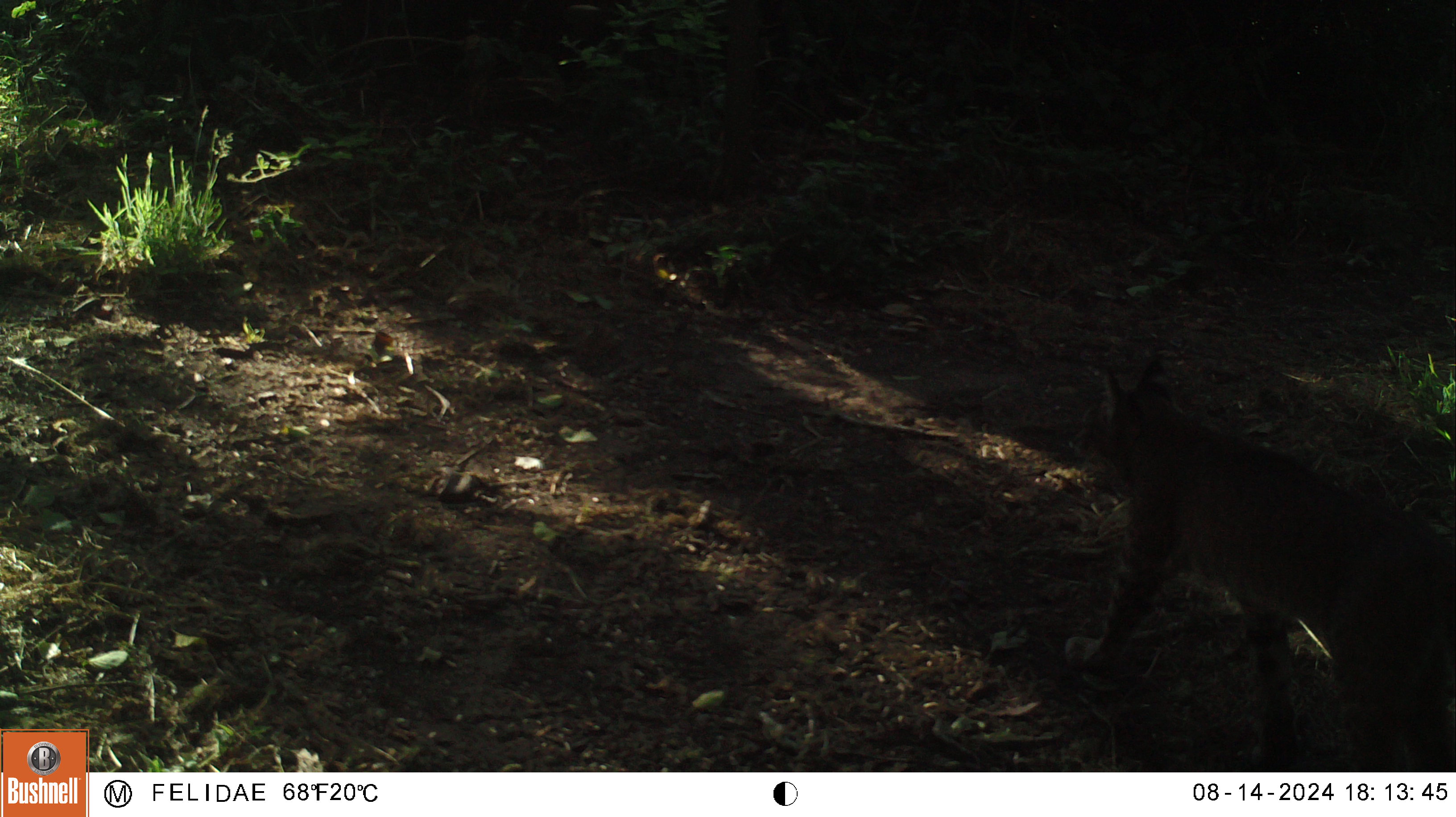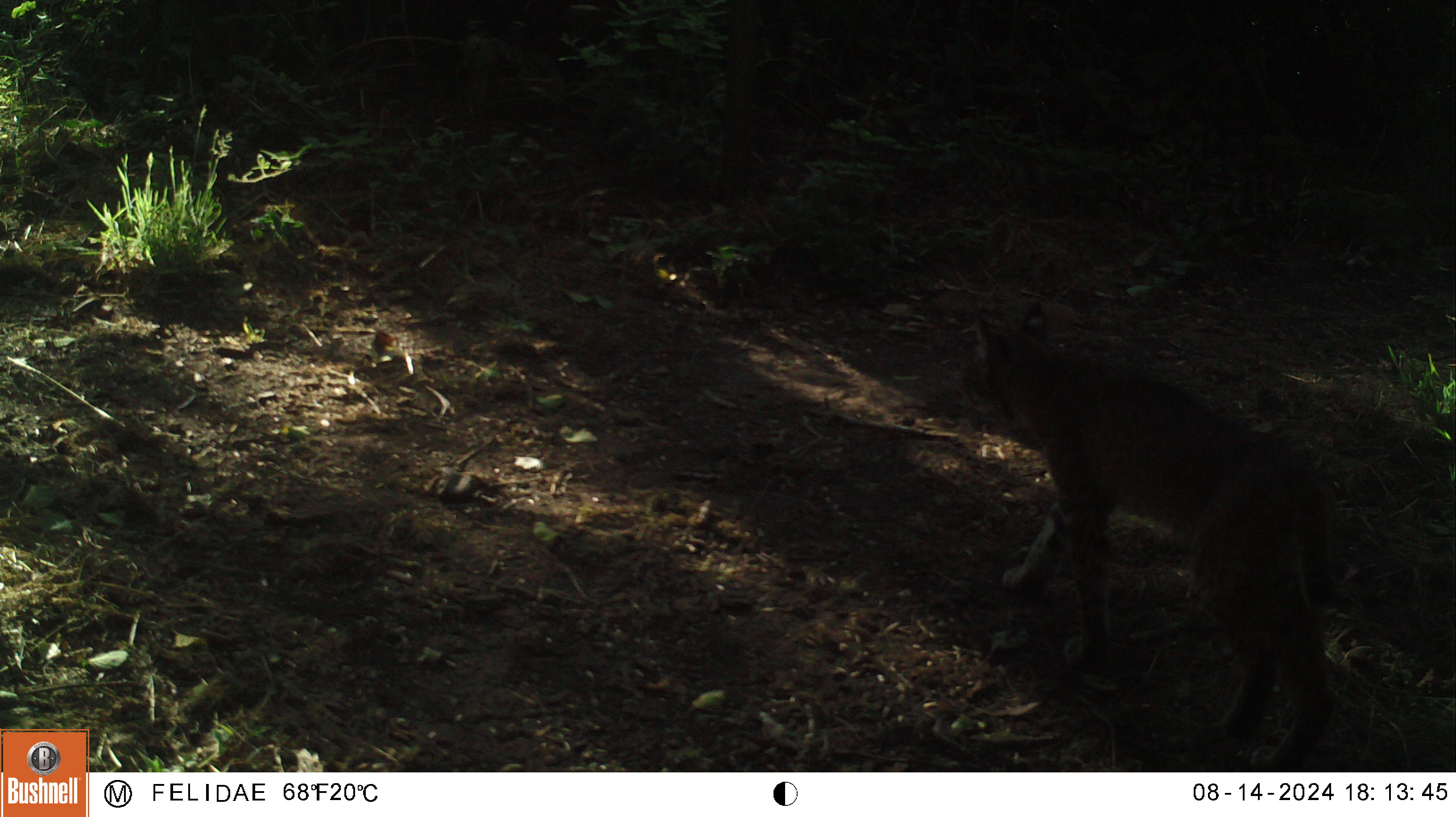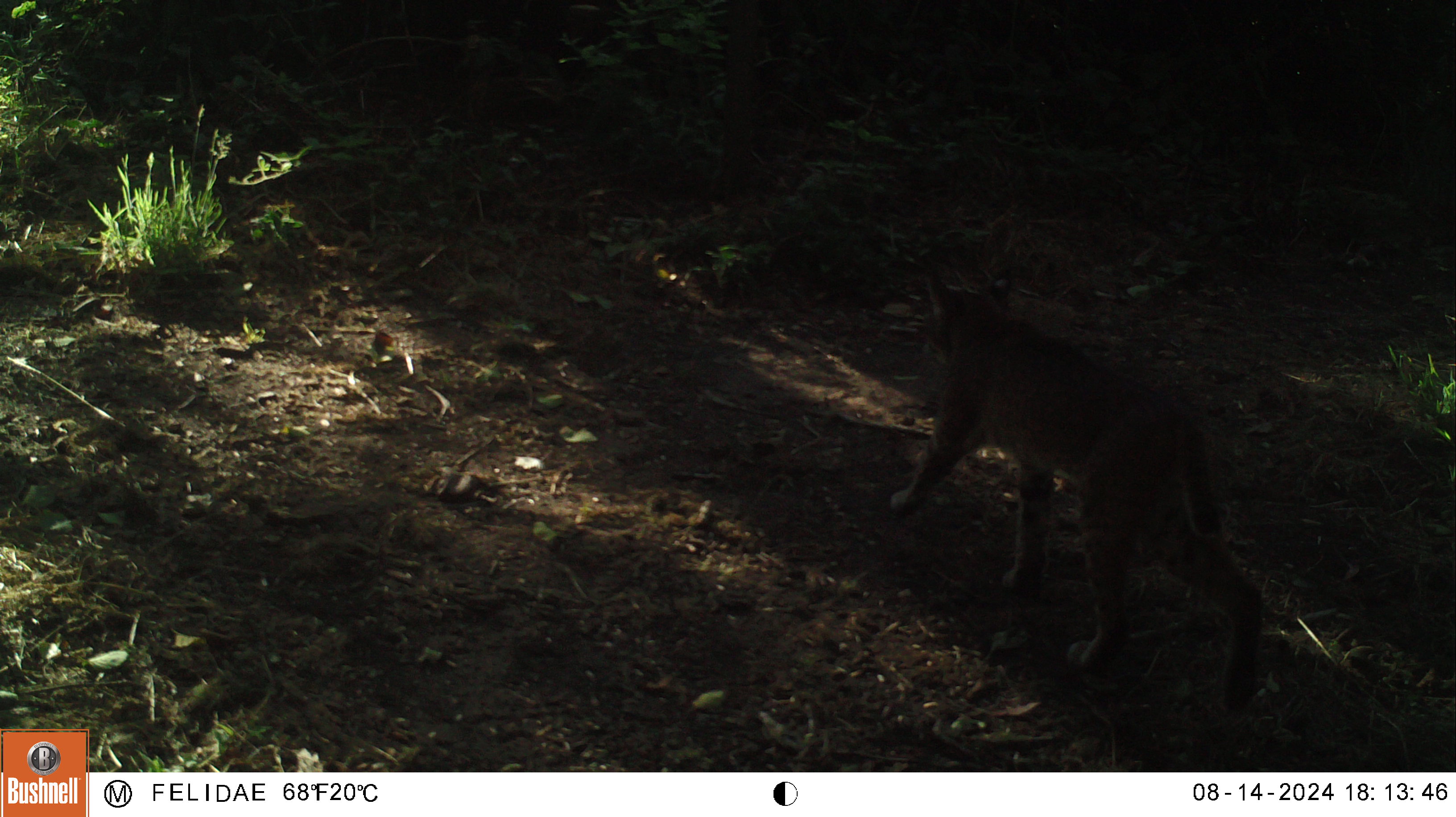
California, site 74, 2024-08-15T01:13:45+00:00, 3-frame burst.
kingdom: Animalia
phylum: Chordata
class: Mammalia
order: Carnivora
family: Felidae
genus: Lynx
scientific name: Lynx rufus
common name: bobcat